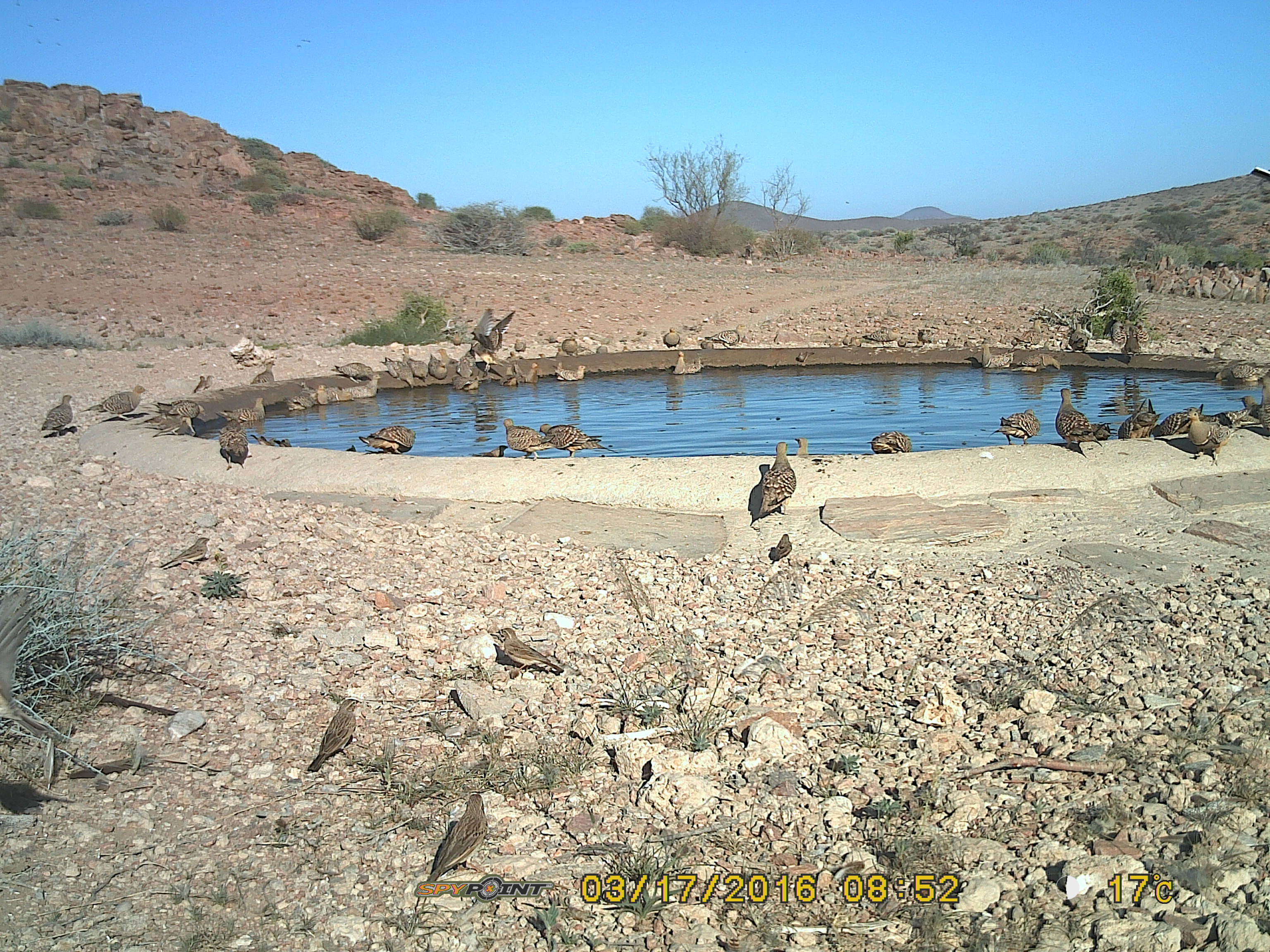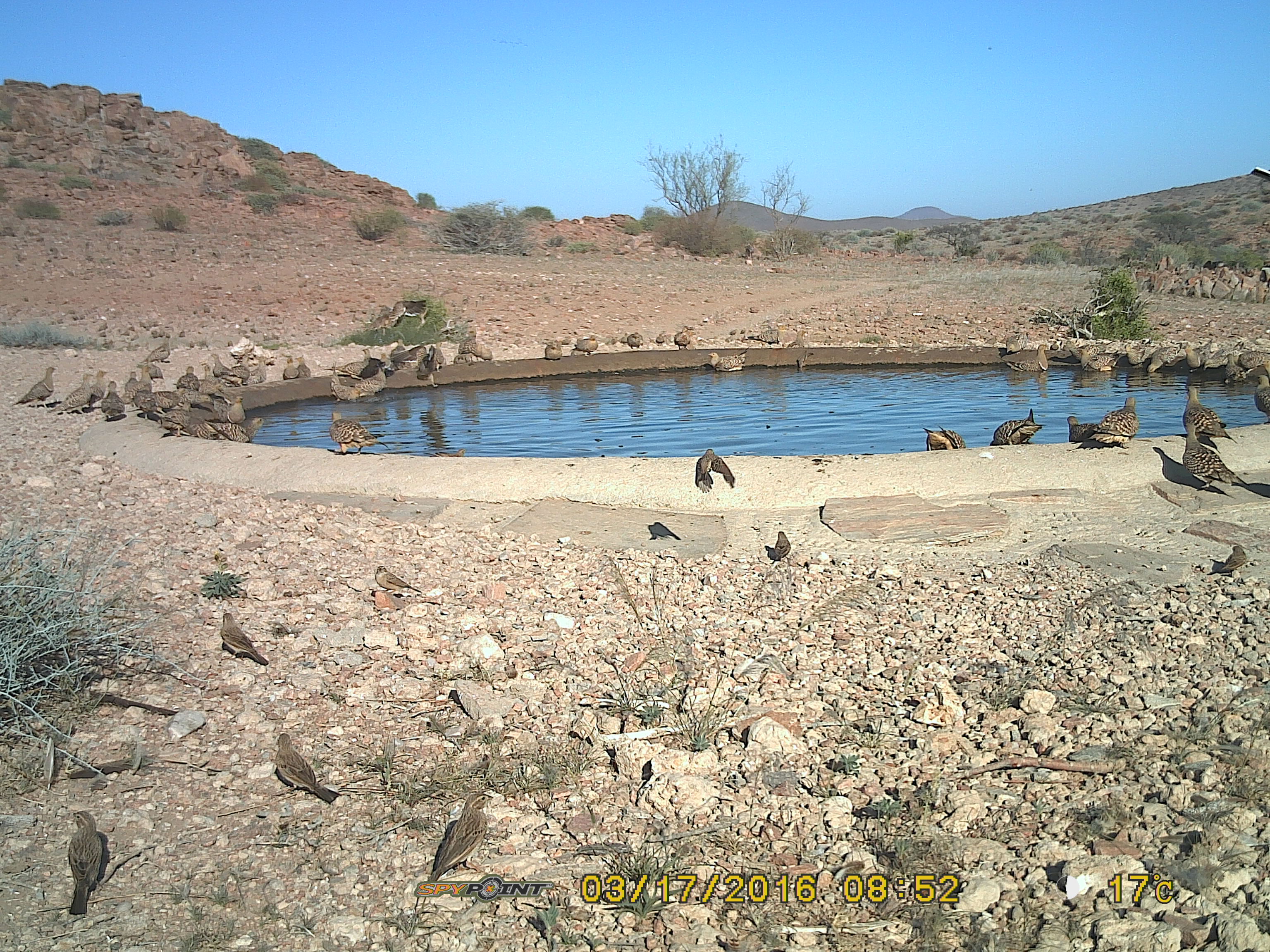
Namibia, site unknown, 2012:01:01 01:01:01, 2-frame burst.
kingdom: Animalia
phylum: Chordata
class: Aves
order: Pterocliformes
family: Pteroclidae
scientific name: Pteroclidae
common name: sandgrouse